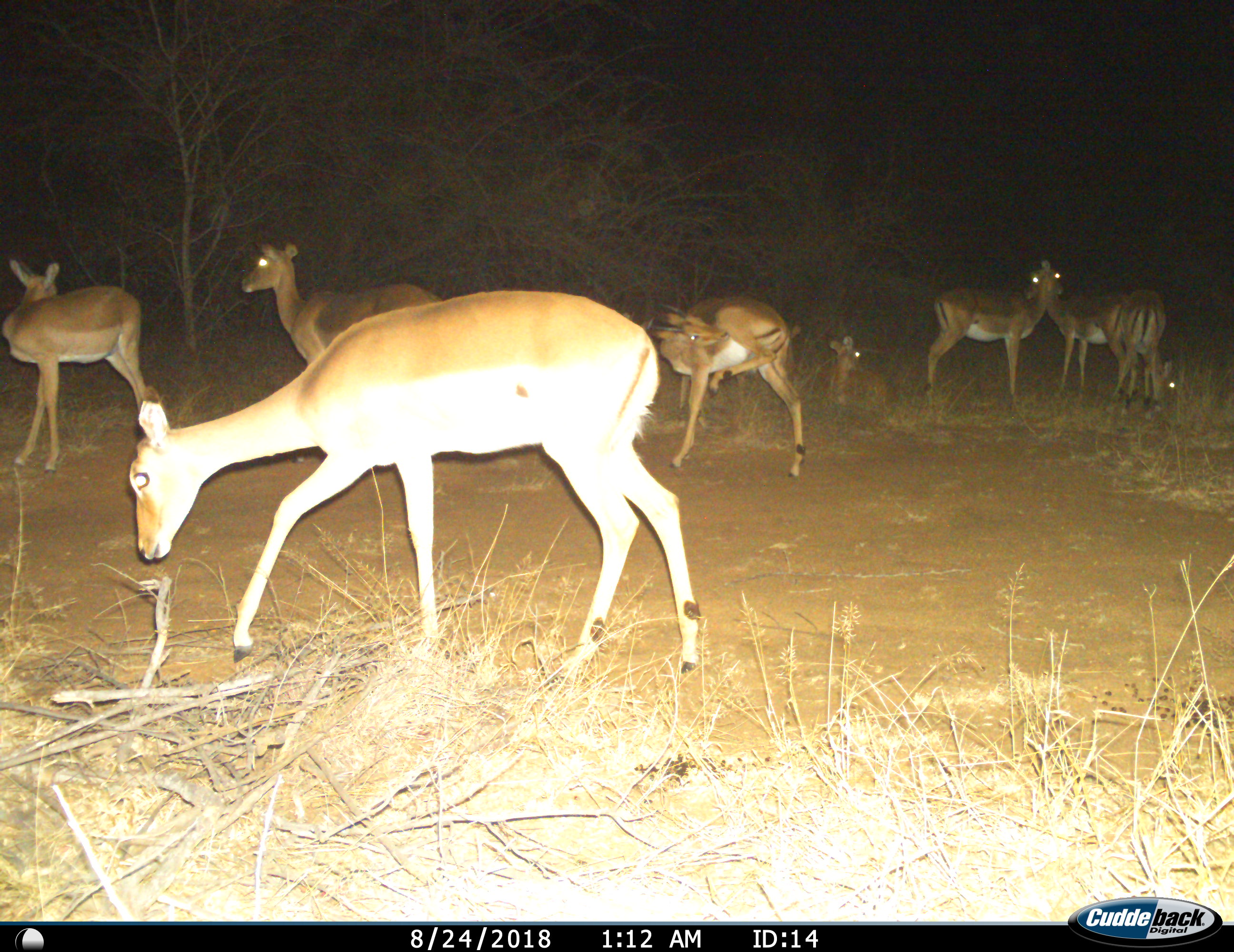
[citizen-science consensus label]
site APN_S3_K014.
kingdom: Animalia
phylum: Chordata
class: Mammalia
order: Artiodactyla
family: Bovidae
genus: Aepyceros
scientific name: Aepyceros melampus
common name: impala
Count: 8.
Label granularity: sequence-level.